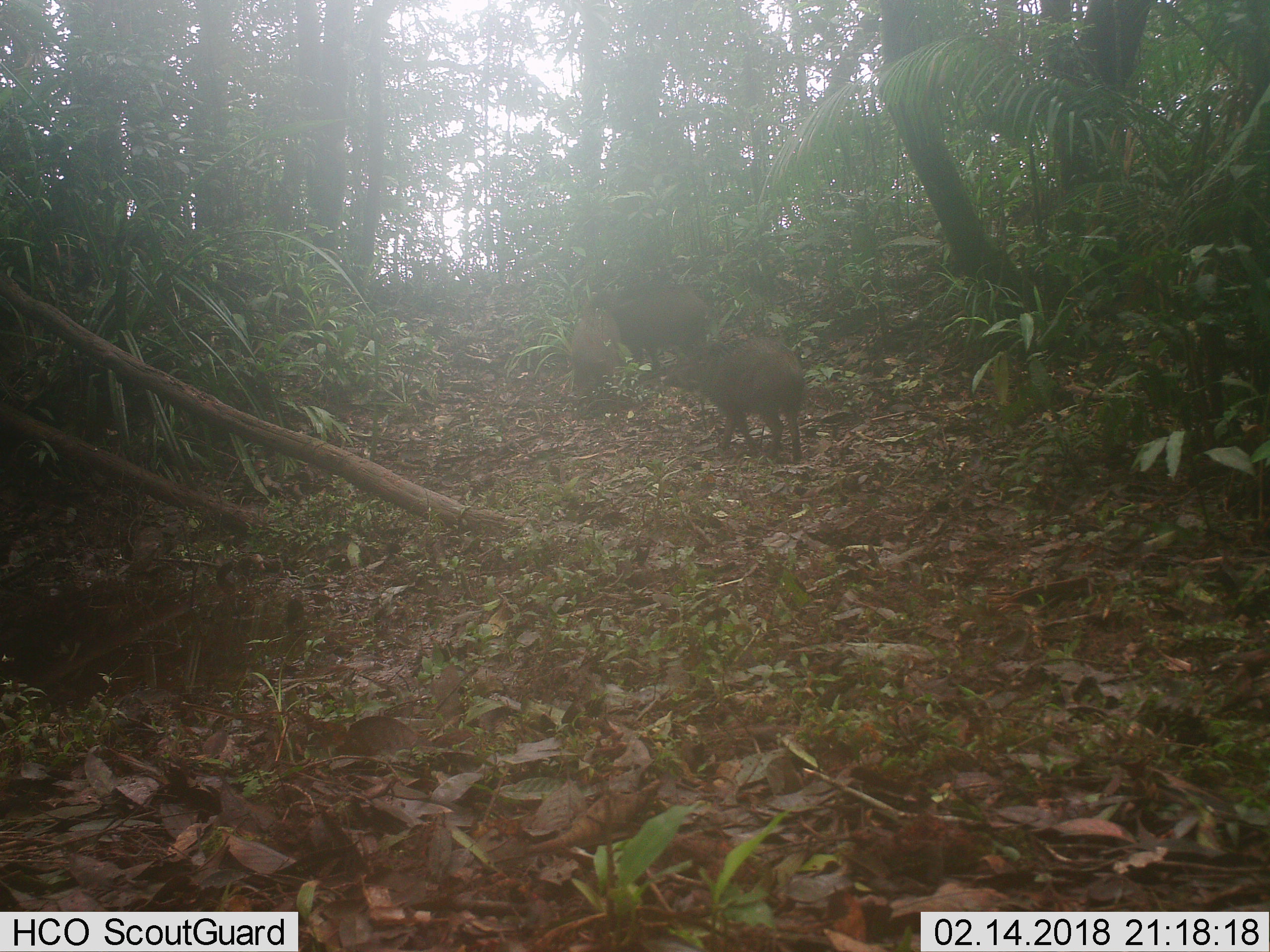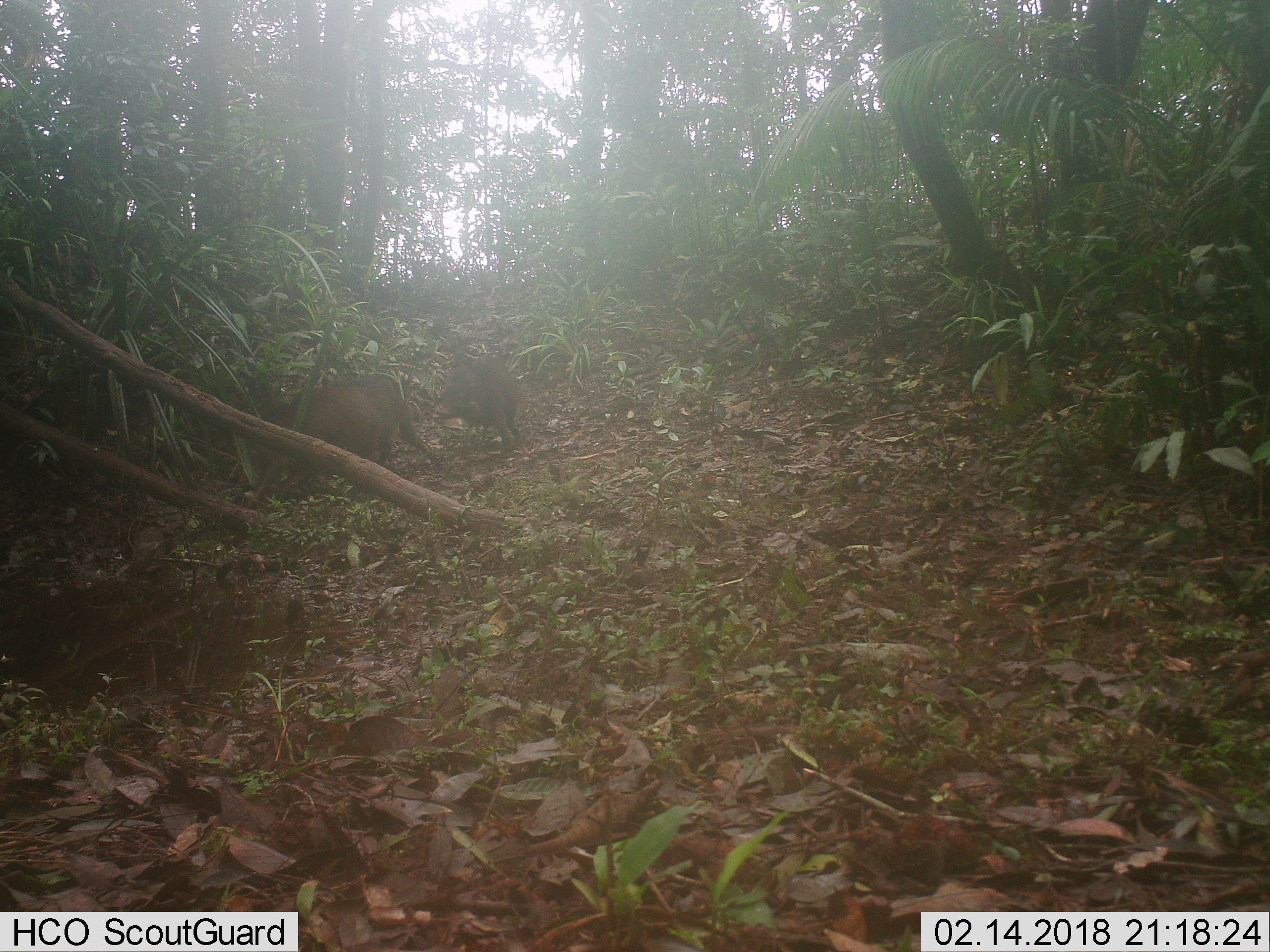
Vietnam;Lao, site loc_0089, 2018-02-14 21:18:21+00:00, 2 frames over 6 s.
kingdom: Animalia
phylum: Chordata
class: Mammalia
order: Artiodactyla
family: Suidae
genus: Sus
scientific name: Sus scrofa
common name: eurasian wild pig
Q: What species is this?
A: Eurasian wild pig (Sus scrofa).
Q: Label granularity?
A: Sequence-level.